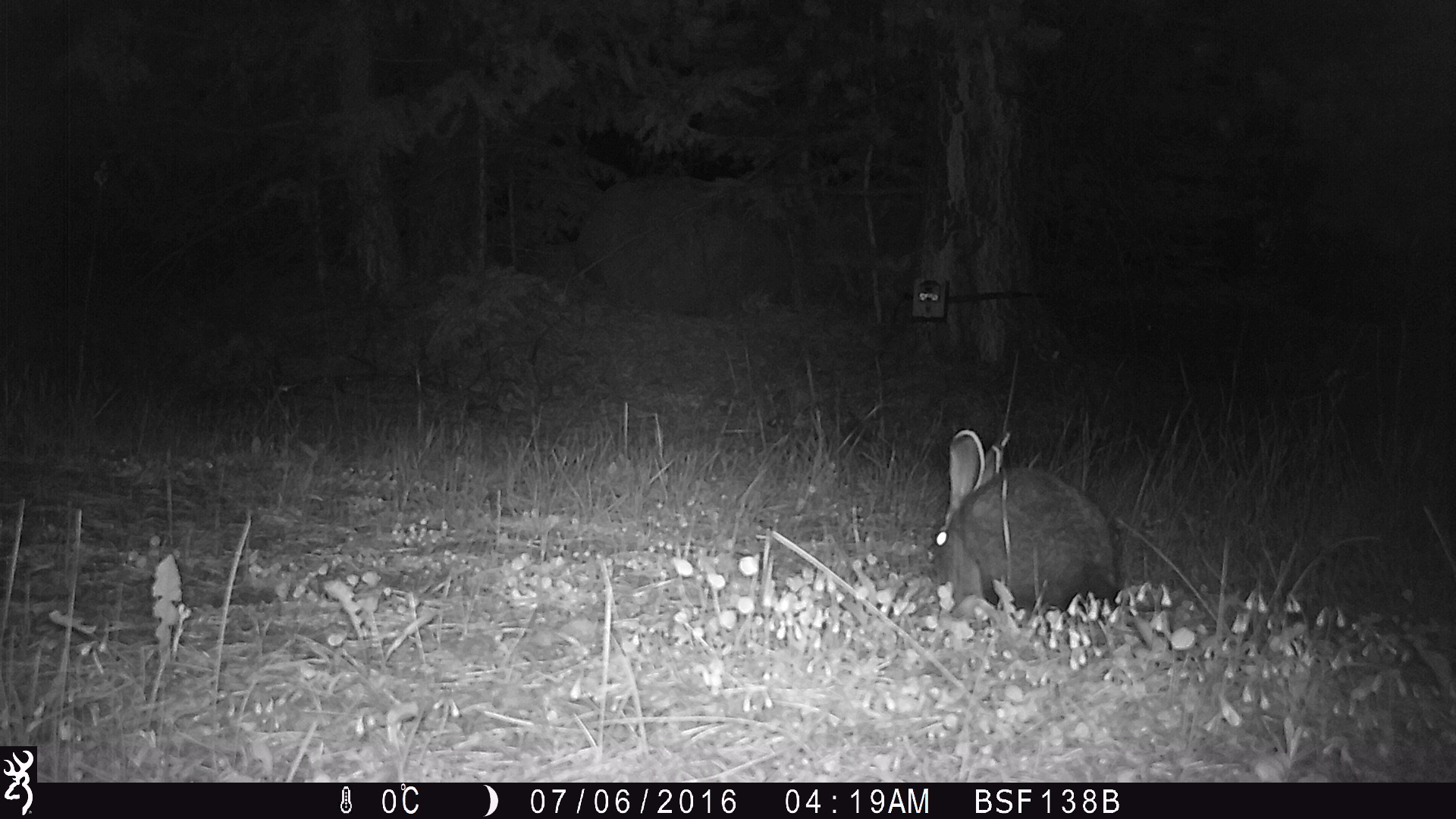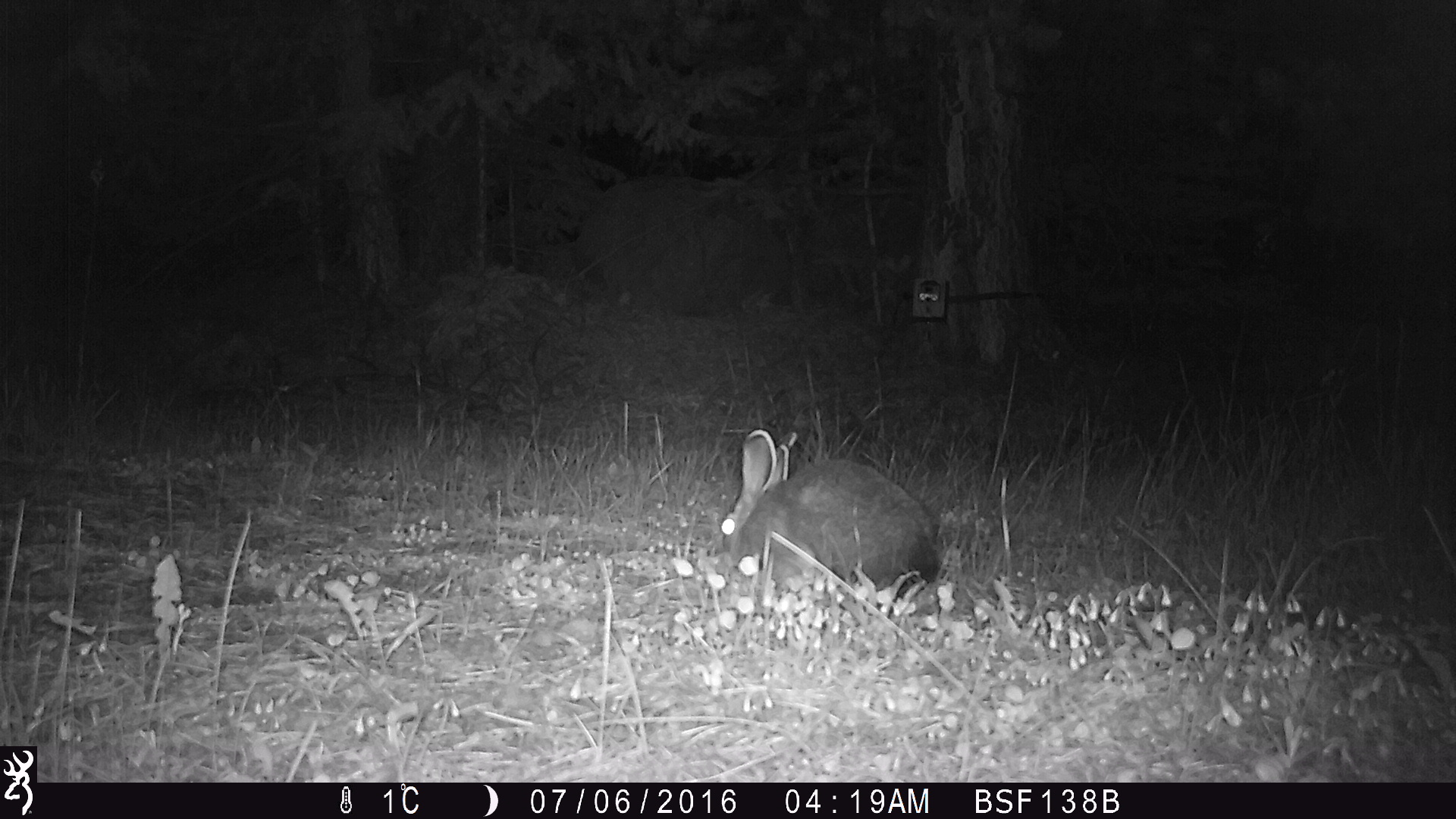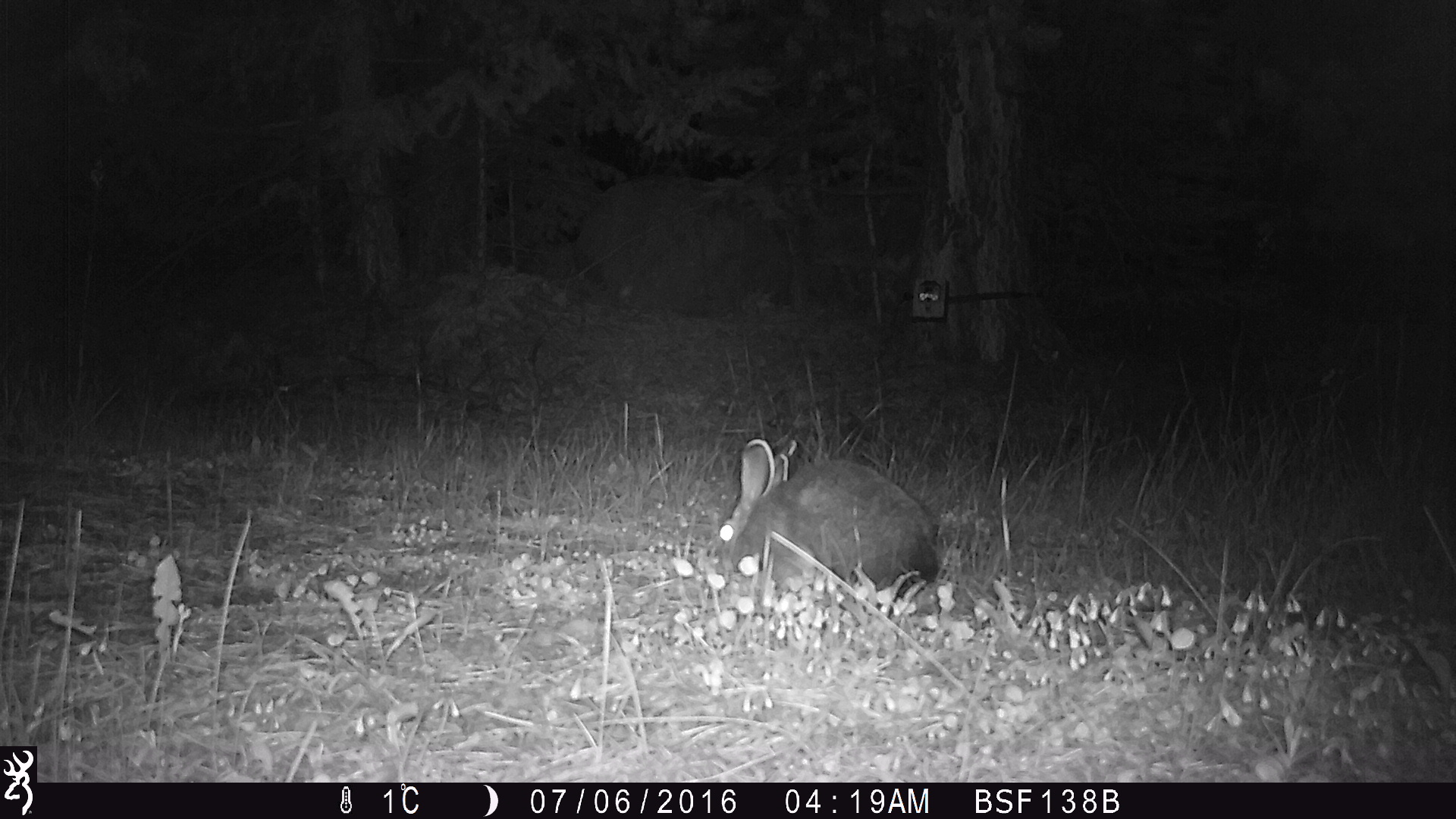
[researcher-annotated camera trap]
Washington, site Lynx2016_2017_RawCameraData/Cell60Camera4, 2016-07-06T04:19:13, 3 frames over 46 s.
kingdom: Animalia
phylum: Chordata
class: Mammalia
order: Lagomorpha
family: Leporidae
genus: Lepus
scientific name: Lepus americanus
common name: snowshoe hare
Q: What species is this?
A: Lepus americanus (snowshoe hare).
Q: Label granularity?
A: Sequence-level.